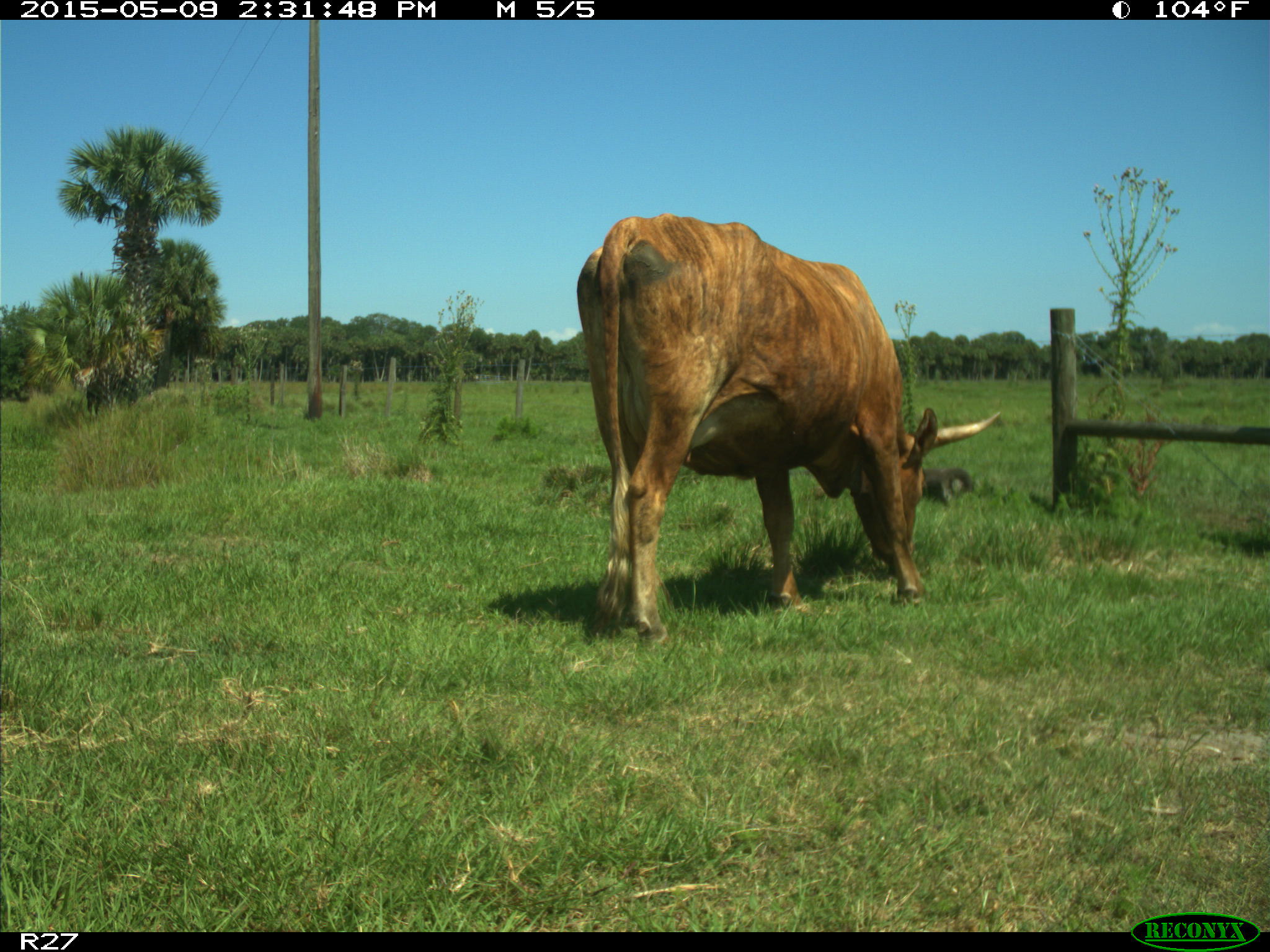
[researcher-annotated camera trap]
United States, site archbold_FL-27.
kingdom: Animalia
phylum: Chordata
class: Mammalia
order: Artiodactyla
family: Bovidae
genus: Bos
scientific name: Bos taurus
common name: domestic cow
Bos taurus (domestic cow).